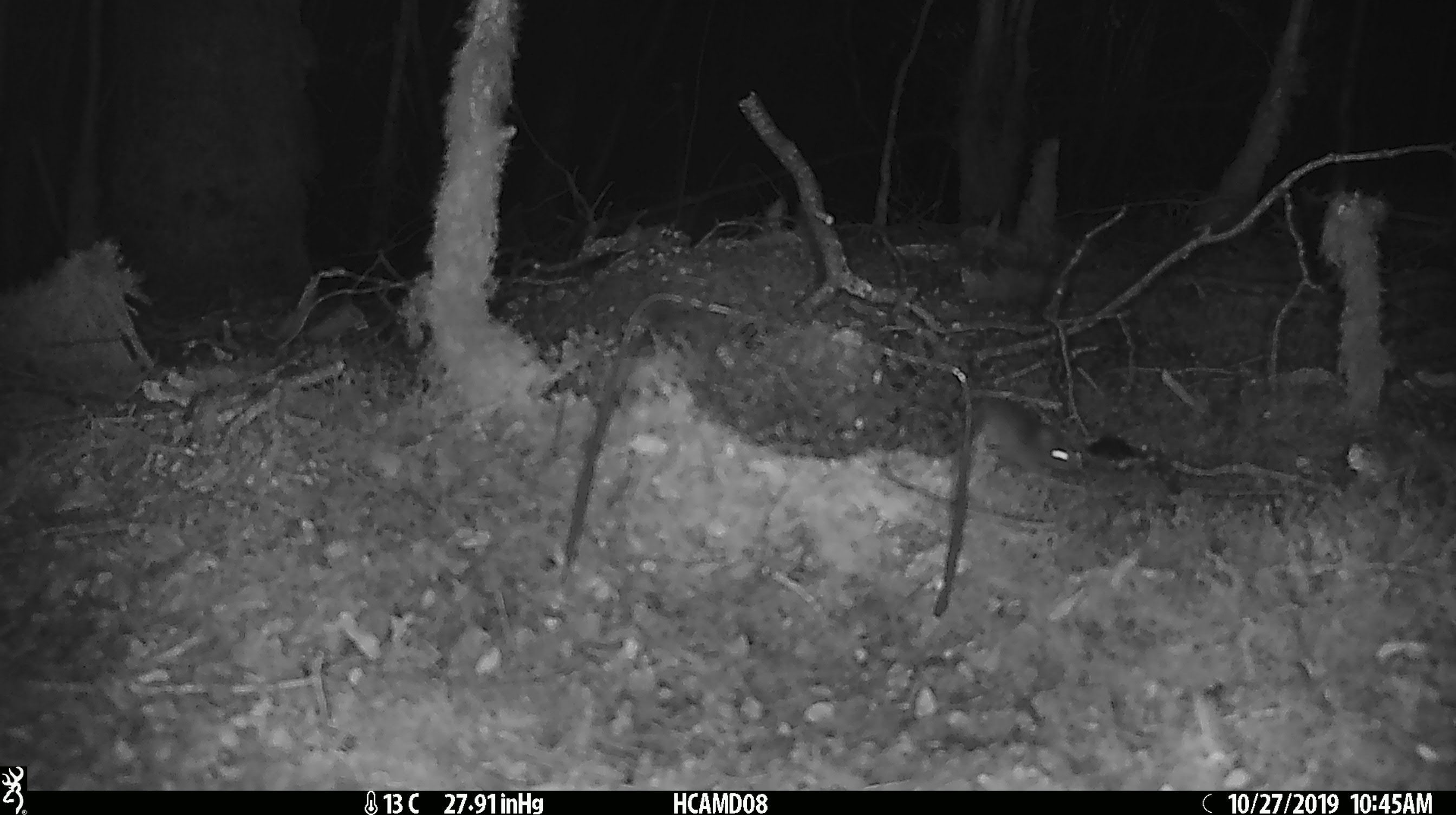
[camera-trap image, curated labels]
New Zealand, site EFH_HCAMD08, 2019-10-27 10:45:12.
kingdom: Animalia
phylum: Chordata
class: Mammalia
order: Rodentia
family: Muridae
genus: Mus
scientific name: Mus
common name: mouse